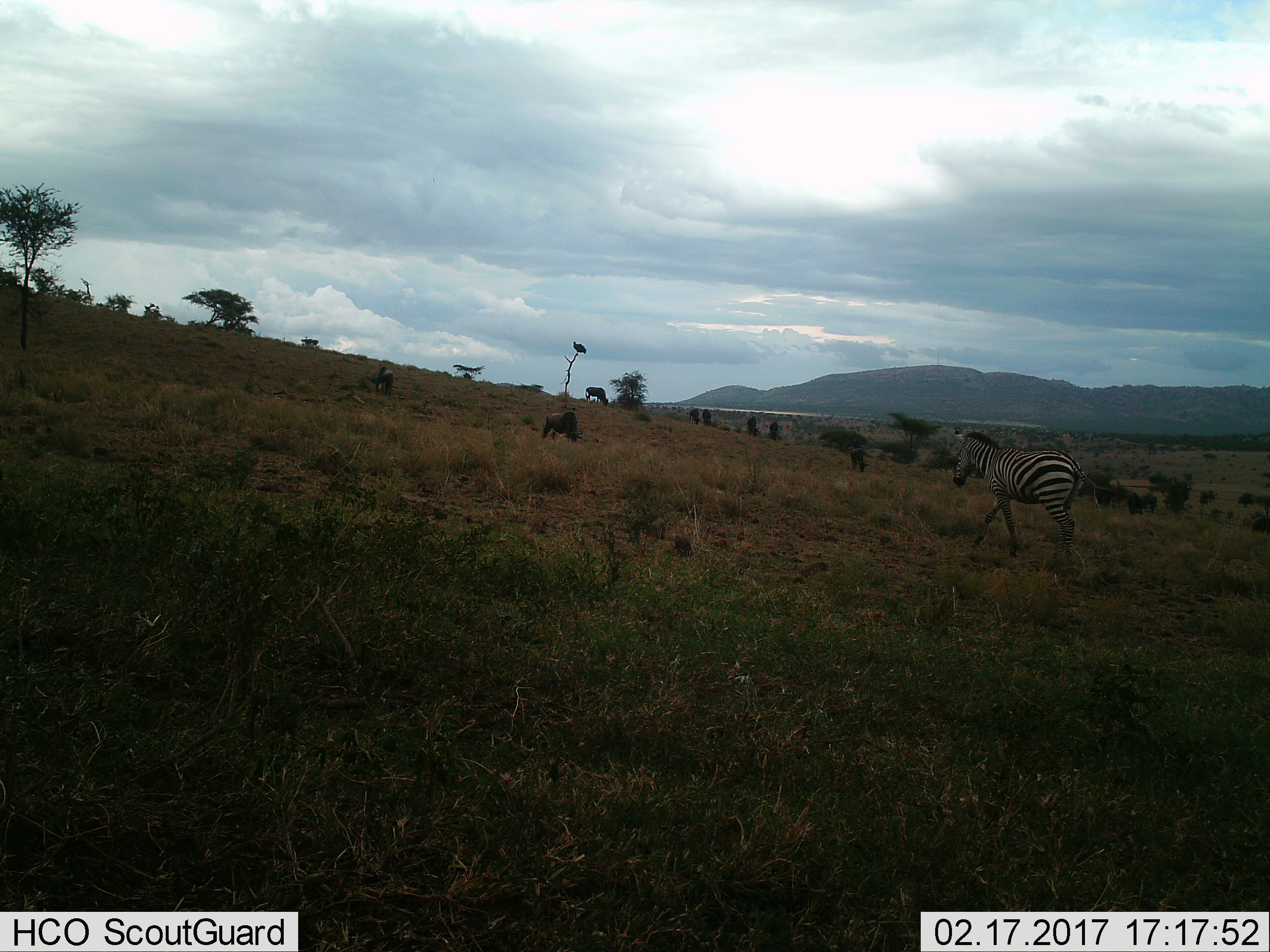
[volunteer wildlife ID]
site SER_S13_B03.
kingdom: Animalia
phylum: Chordata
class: Mammalia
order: Perissodactyla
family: Equidae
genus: Equus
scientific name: Equus quagga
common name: plains zebra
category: zebraplains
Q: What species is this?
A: Zebraplains (plains zebra) (Equus quagga).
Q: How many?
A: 1.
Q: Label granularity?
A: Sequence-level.